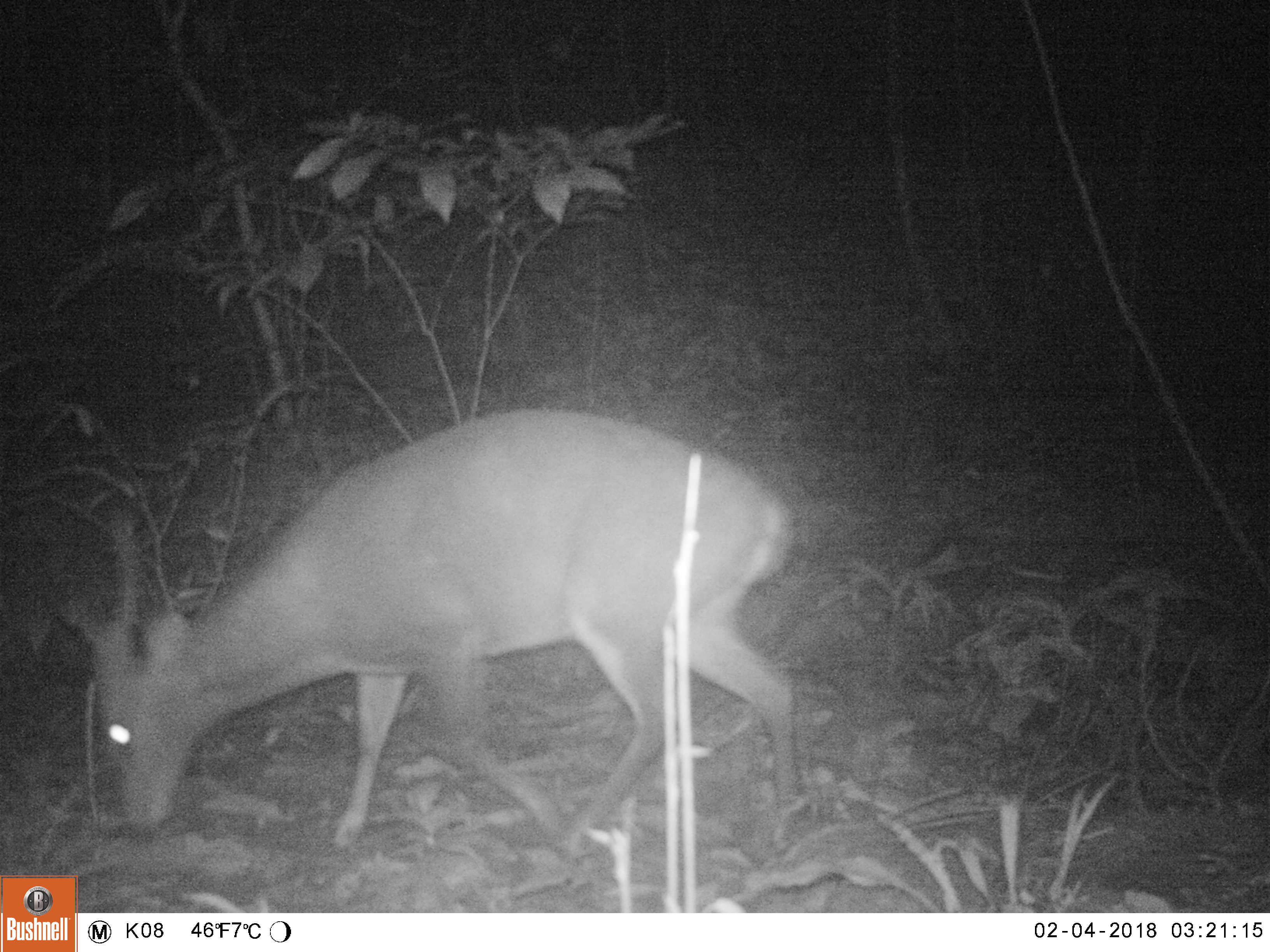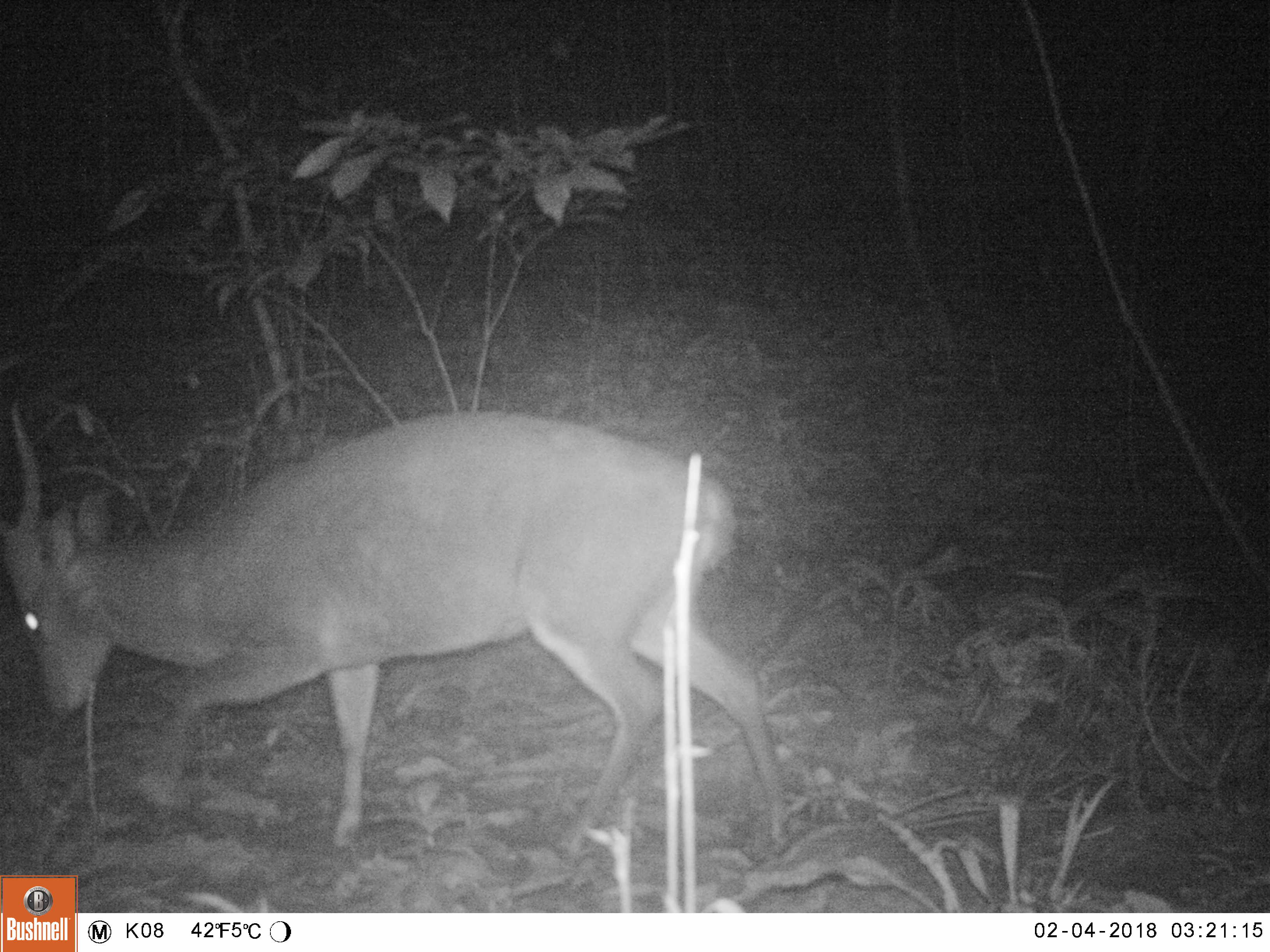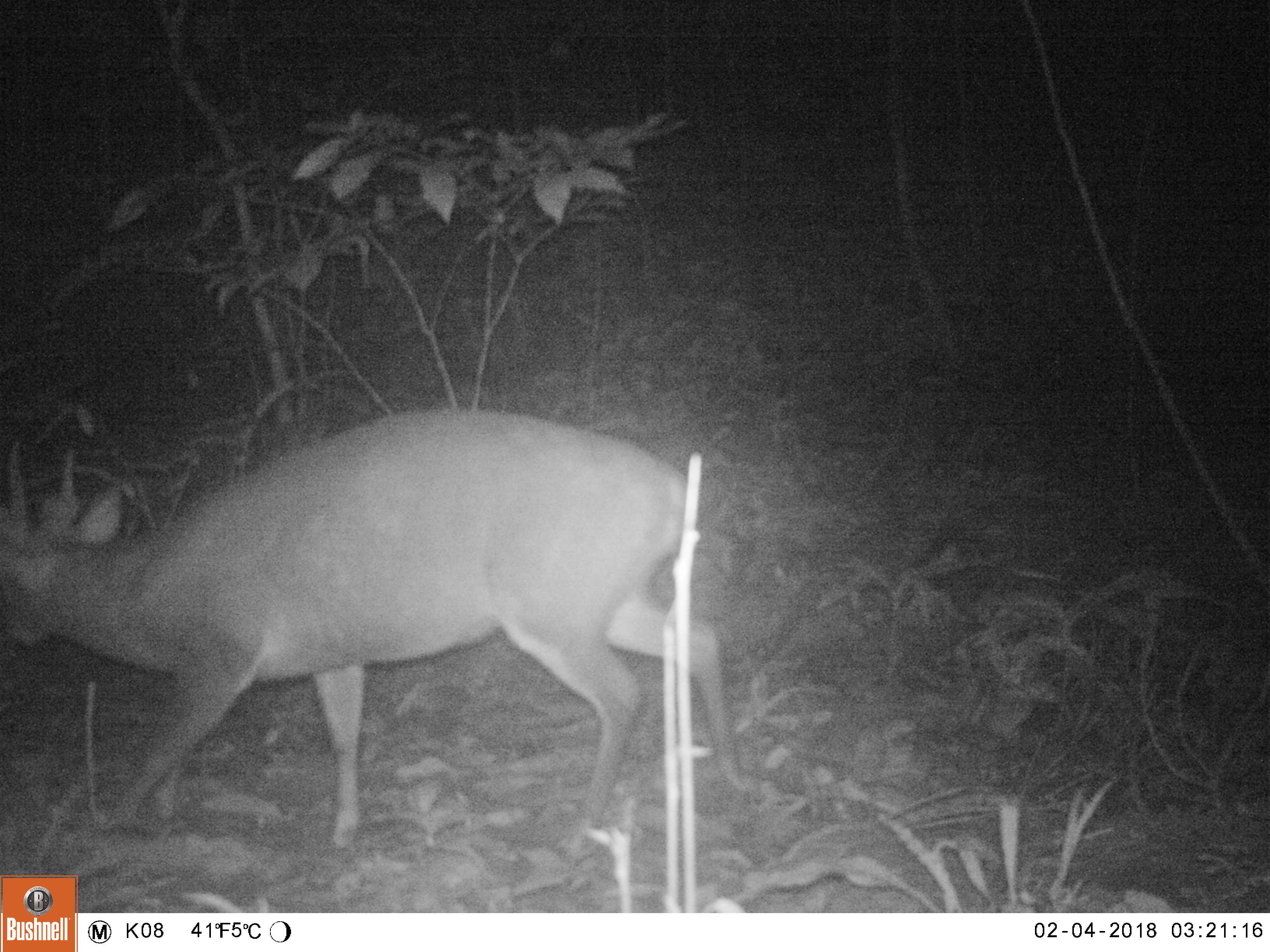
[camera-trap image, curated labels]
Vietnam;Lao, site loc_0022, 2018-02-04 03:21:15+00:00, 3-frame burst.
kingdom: Animalia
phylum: Chordata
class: Mammalia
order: Artiodactyla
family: Cervidae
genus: Muntiacus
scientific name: Muntiacus vuquangensis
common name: large-antlered muntjac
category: large antlered muntjac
Large antlered muntjac (large-antlered muntjac) (Muntiacus vuquangensis). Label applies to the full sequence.